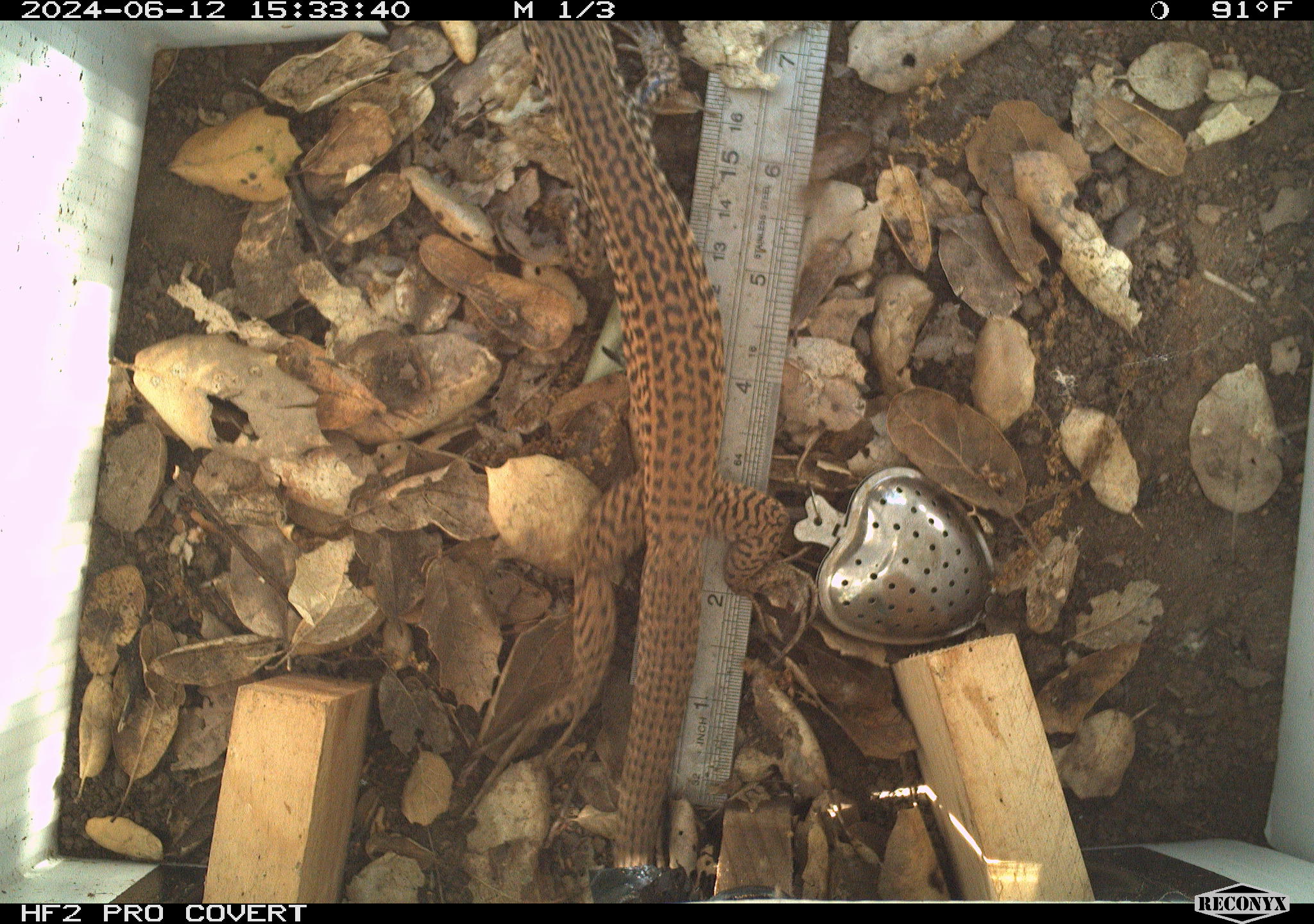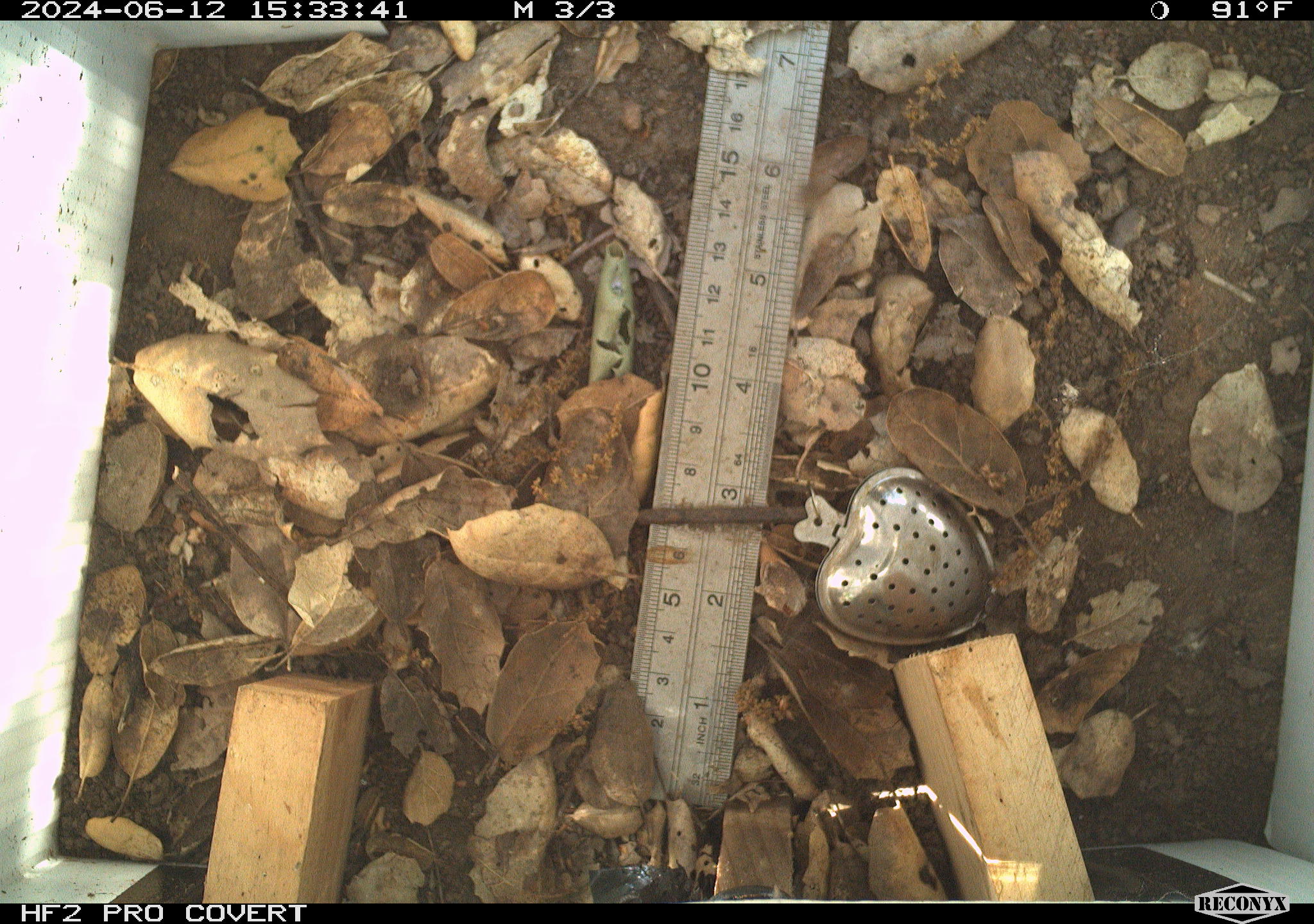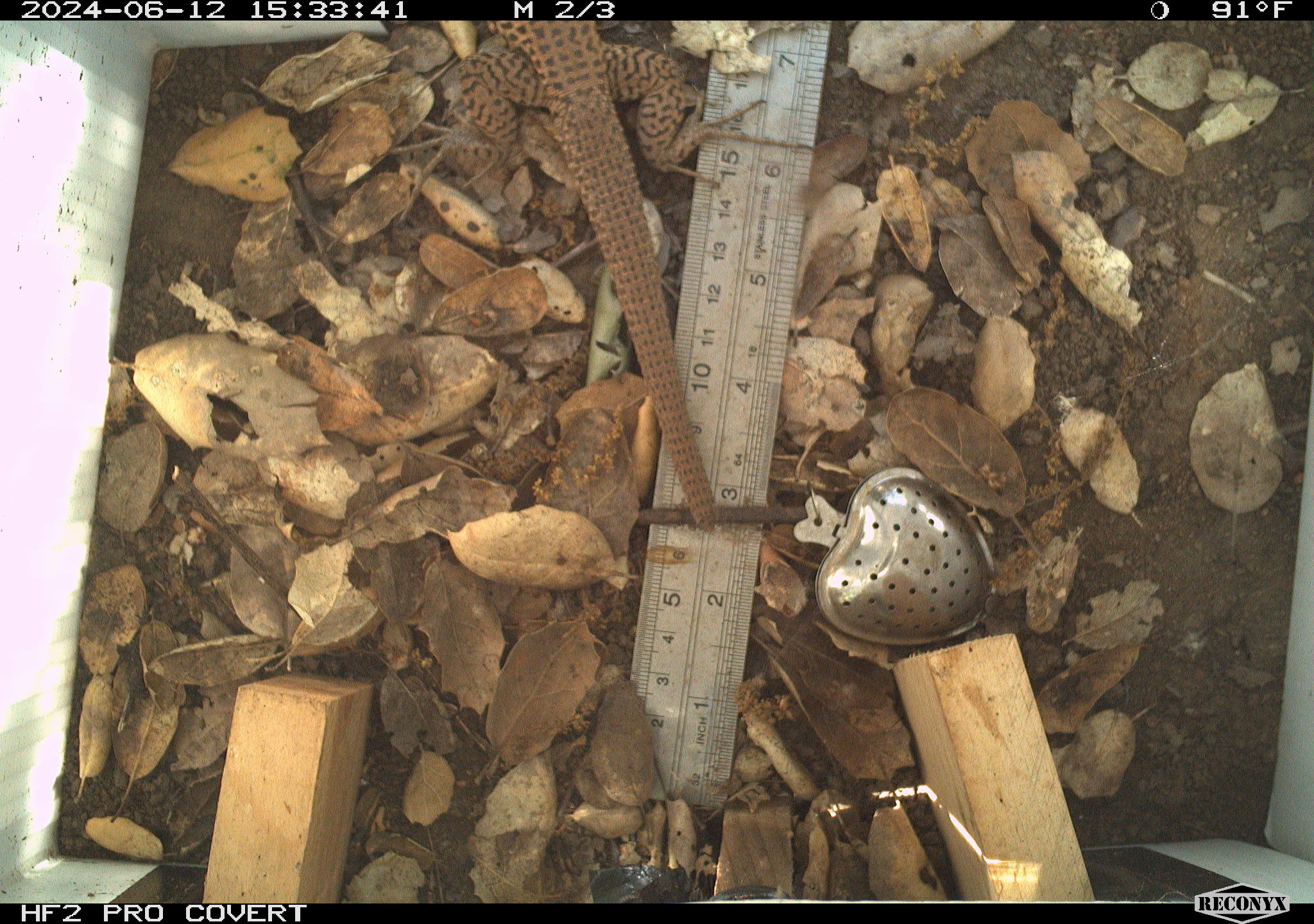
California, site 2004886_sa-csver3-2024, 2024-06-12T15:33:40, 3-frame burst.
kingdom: Animalia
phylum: Chordata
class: Reptilia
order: Squamata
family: Teiidae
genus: Aspidoscelis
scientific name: Aspidoscelis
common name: whiptail lizards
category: aspidoscelis species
Aspidoscelis species (whiptail lizards) (Aspidoscelis).